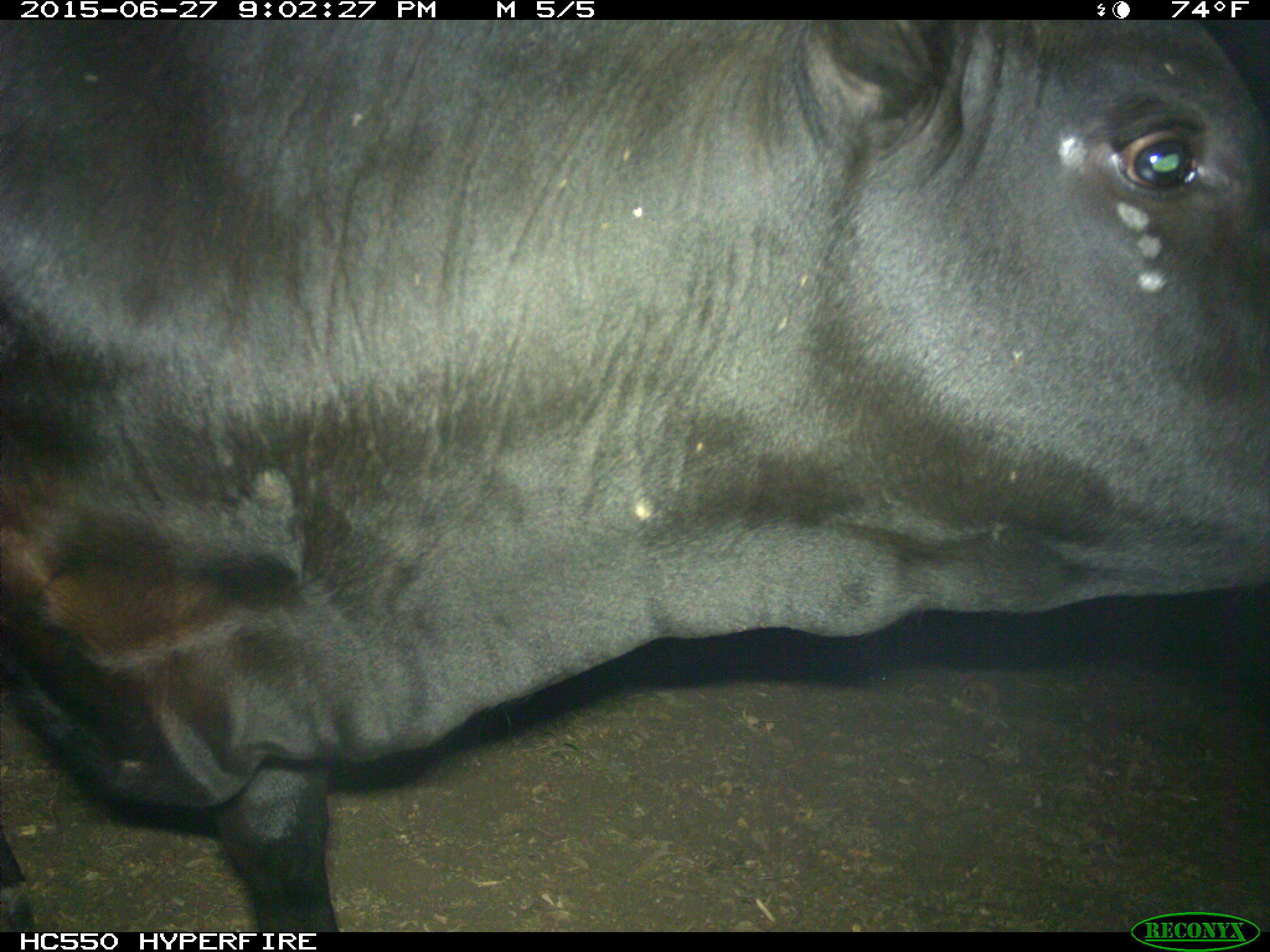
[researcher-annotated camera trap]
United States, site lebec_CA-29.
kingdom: Animalia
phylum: Chordata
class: Mammalia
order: Artiodactyla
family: Bovidae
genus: Bos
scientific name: Bos taurus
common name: domestic cow